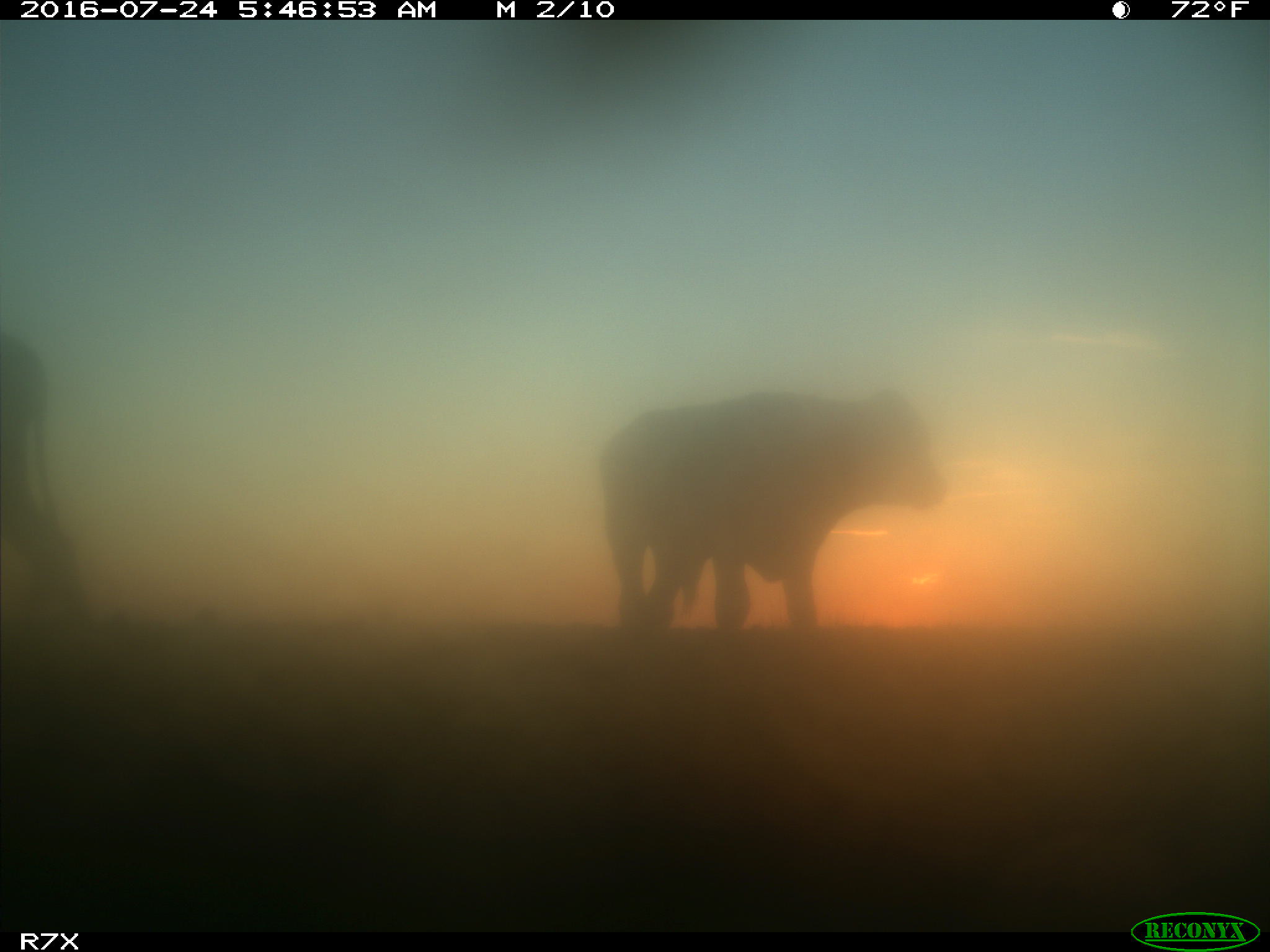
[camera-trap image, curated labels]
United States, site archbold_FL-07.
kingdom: Animalia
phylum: Chordata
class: Mammalia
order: Artiodactyla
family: Bovidae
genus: Bos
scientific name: Bos taurus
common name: domestic cow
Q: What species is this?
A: Bos taurus (domestic cow).